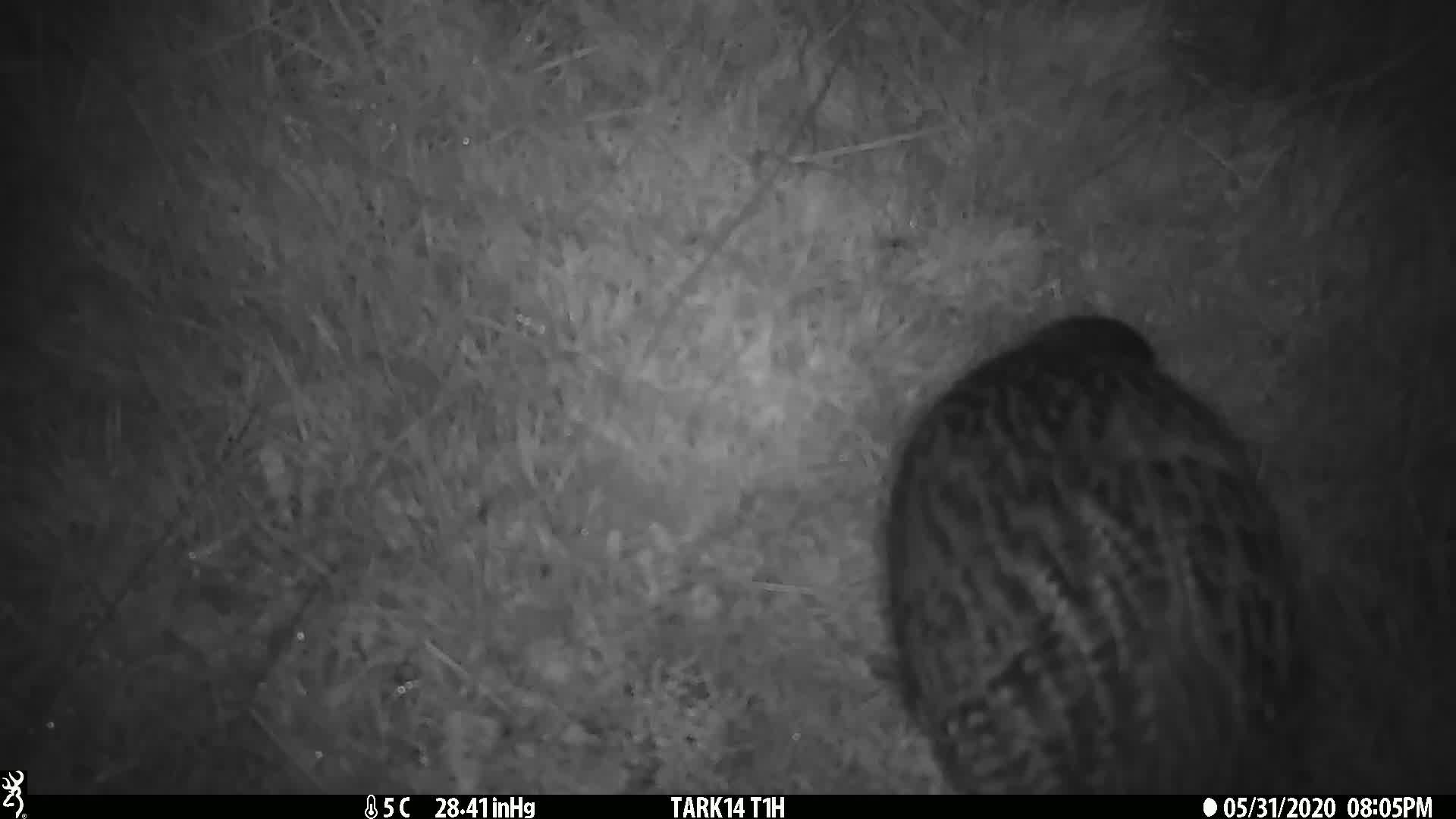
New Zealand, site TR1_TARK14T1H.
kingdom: Animalia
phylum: Chordata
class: Aves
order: Gruiformes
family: Rallidae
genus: Gallirallus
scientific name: Gallirallus australis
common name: weka